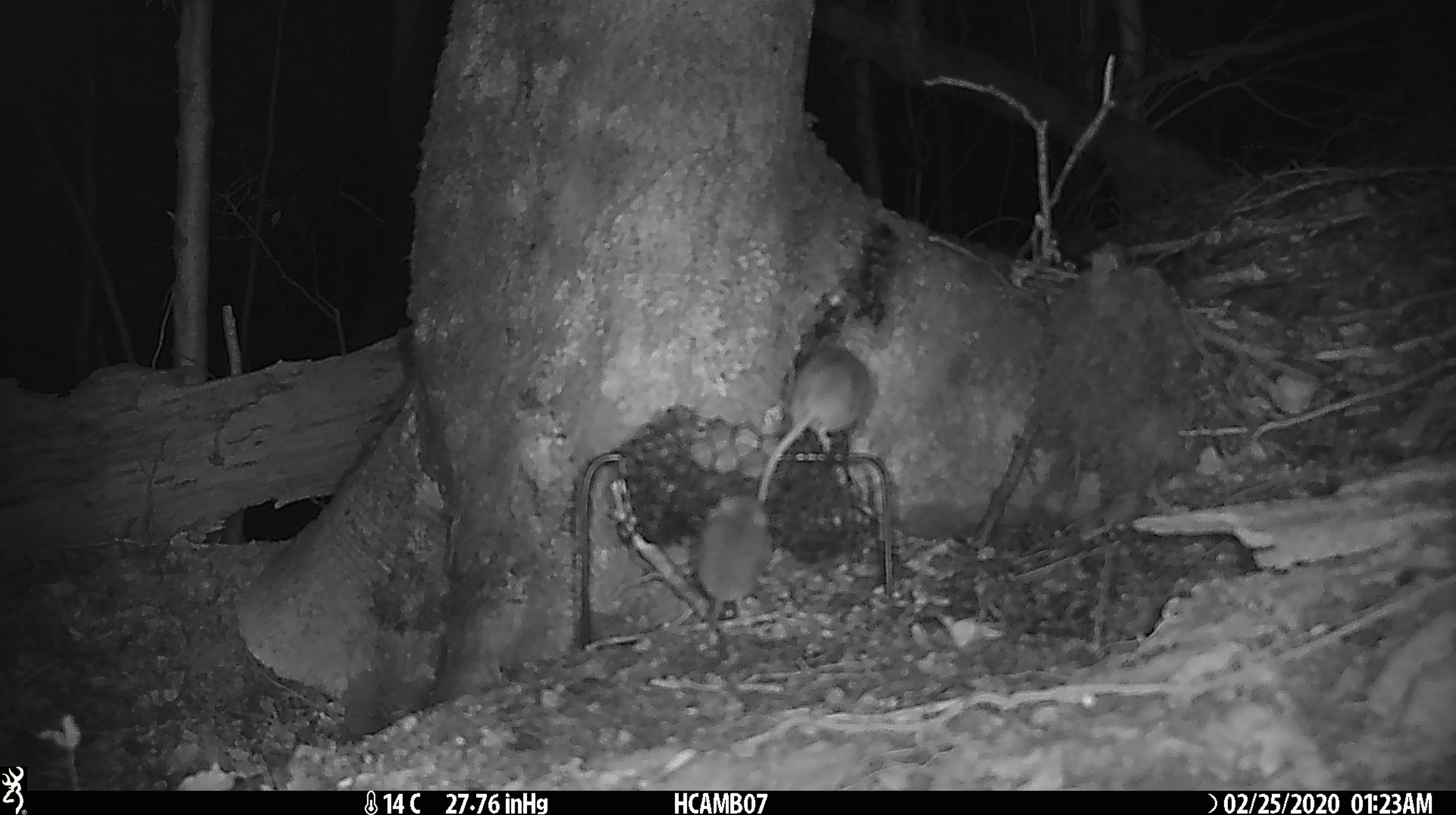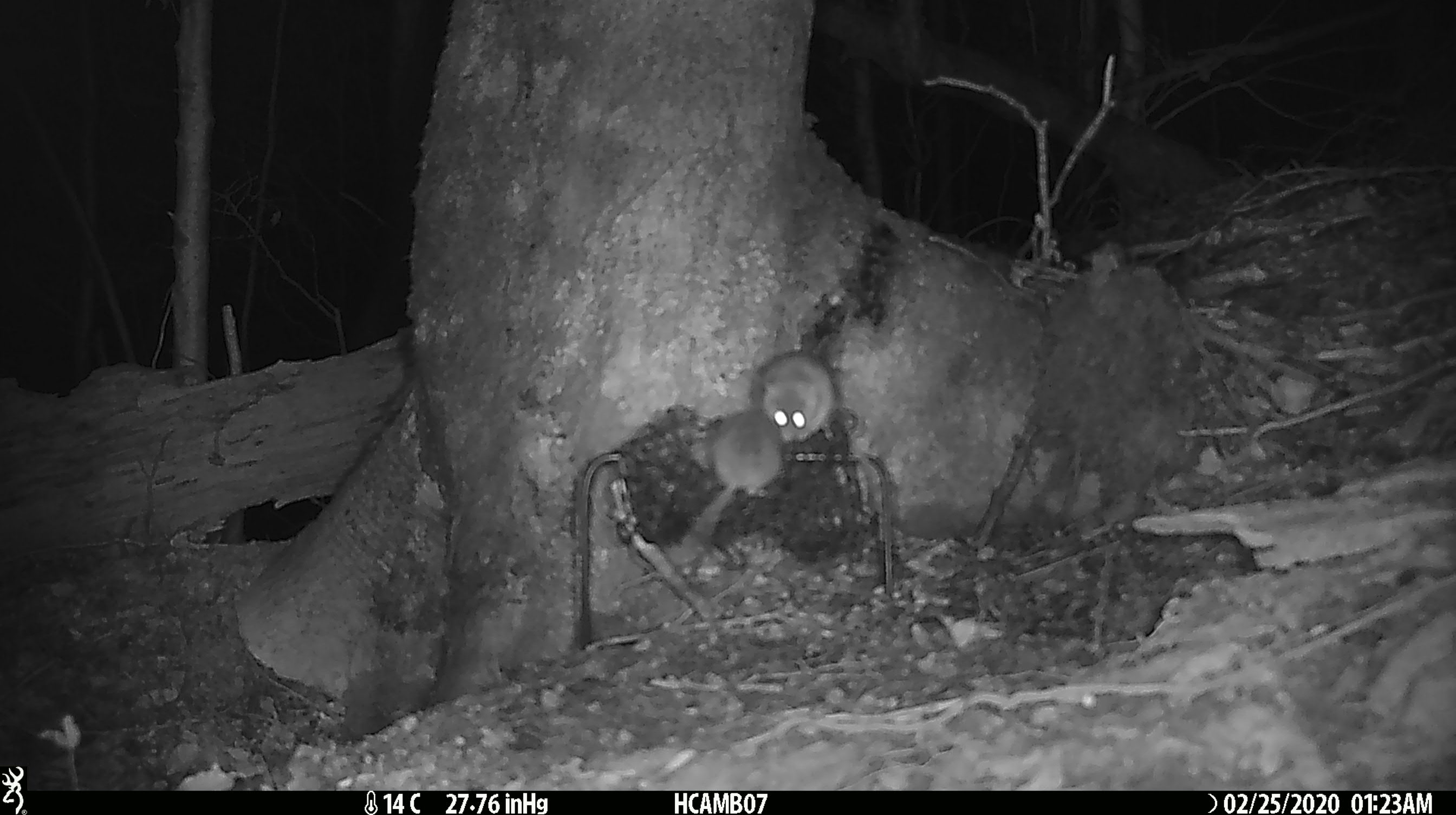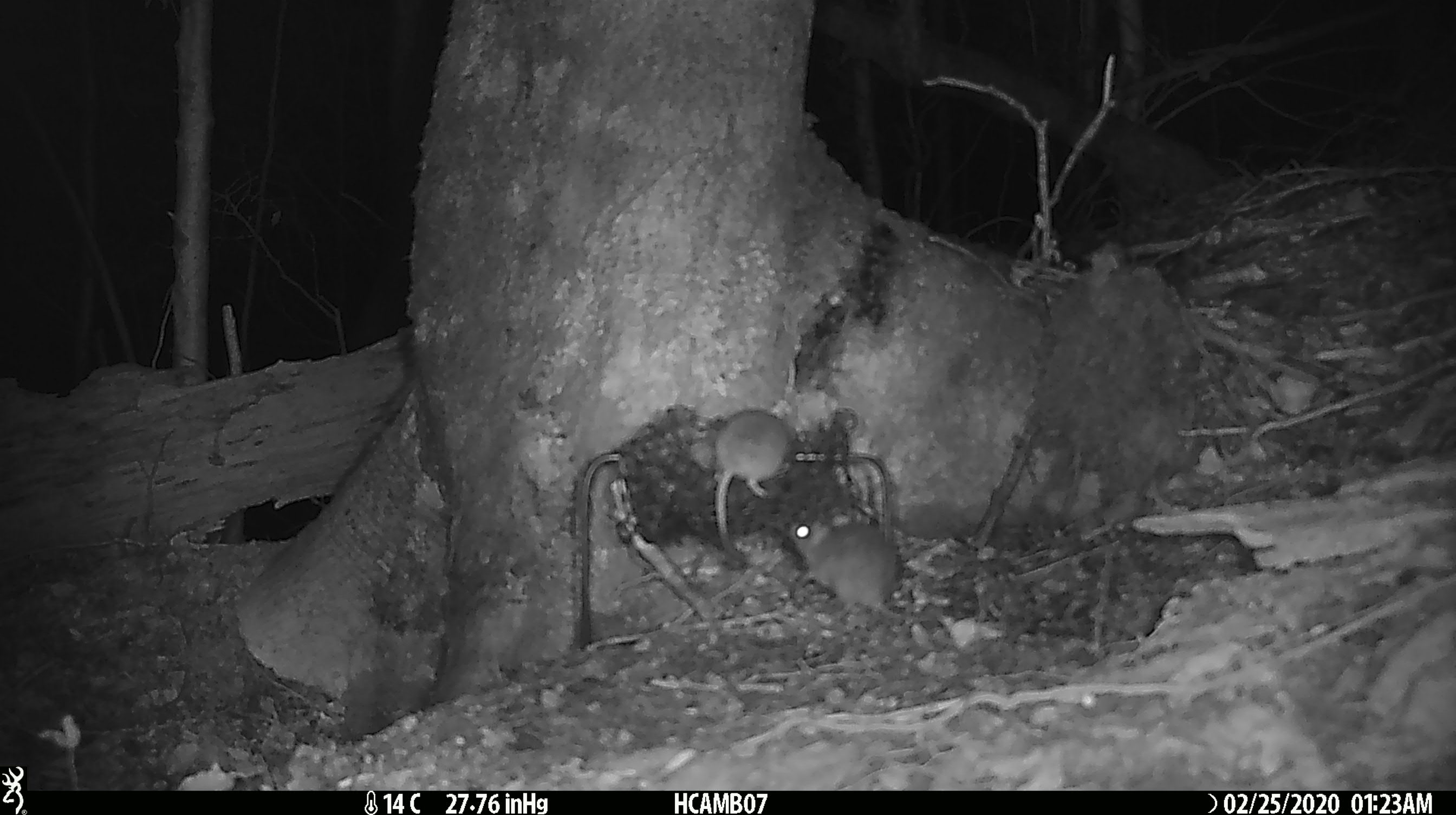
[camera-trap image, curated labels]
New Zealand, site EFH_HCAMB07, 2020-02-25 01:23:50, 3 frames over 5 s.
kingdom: Animalia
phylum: Chordata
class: Mammalia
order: Rodentia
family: Muridae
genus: Mus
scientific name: Mus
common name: mouse